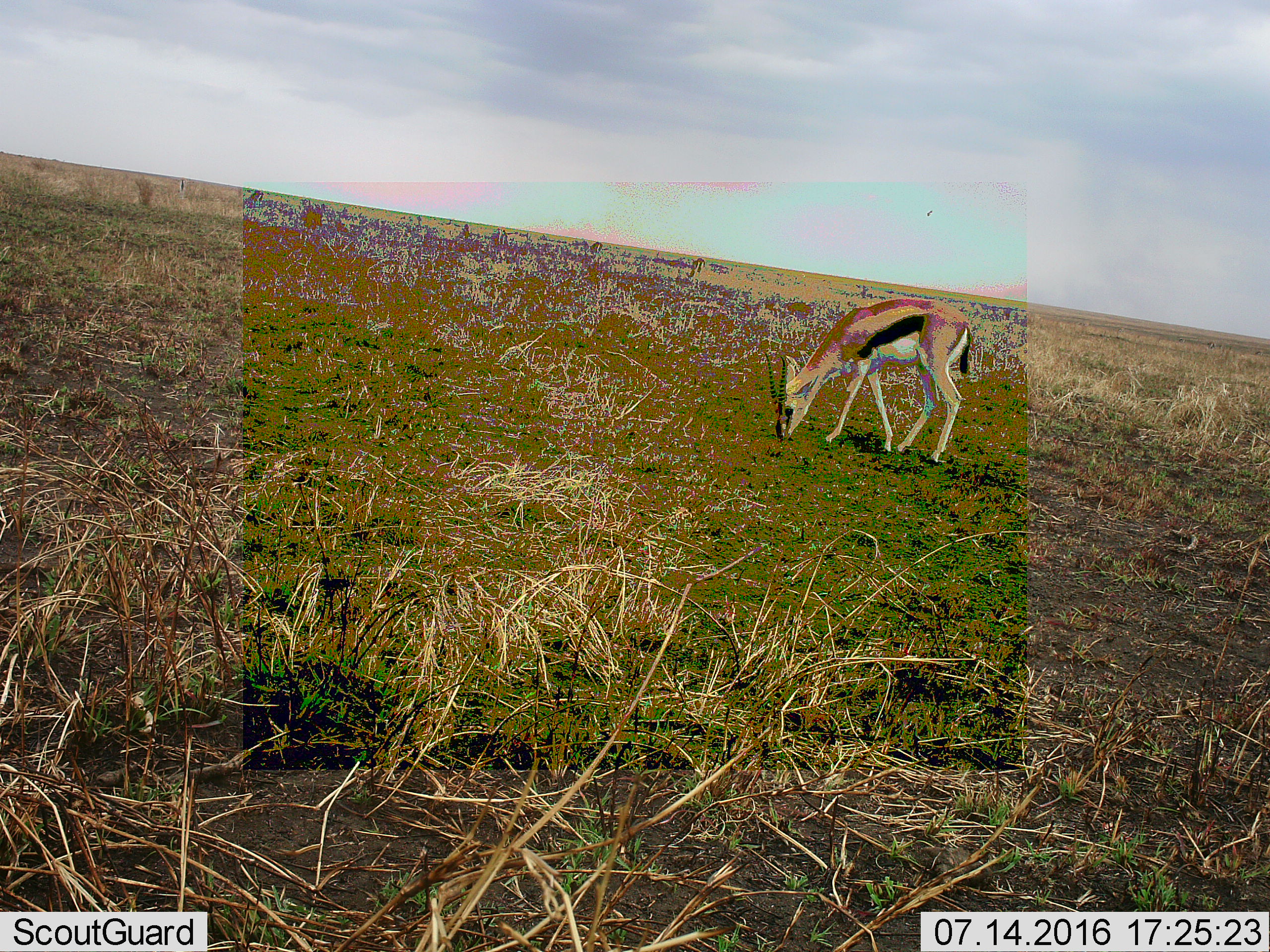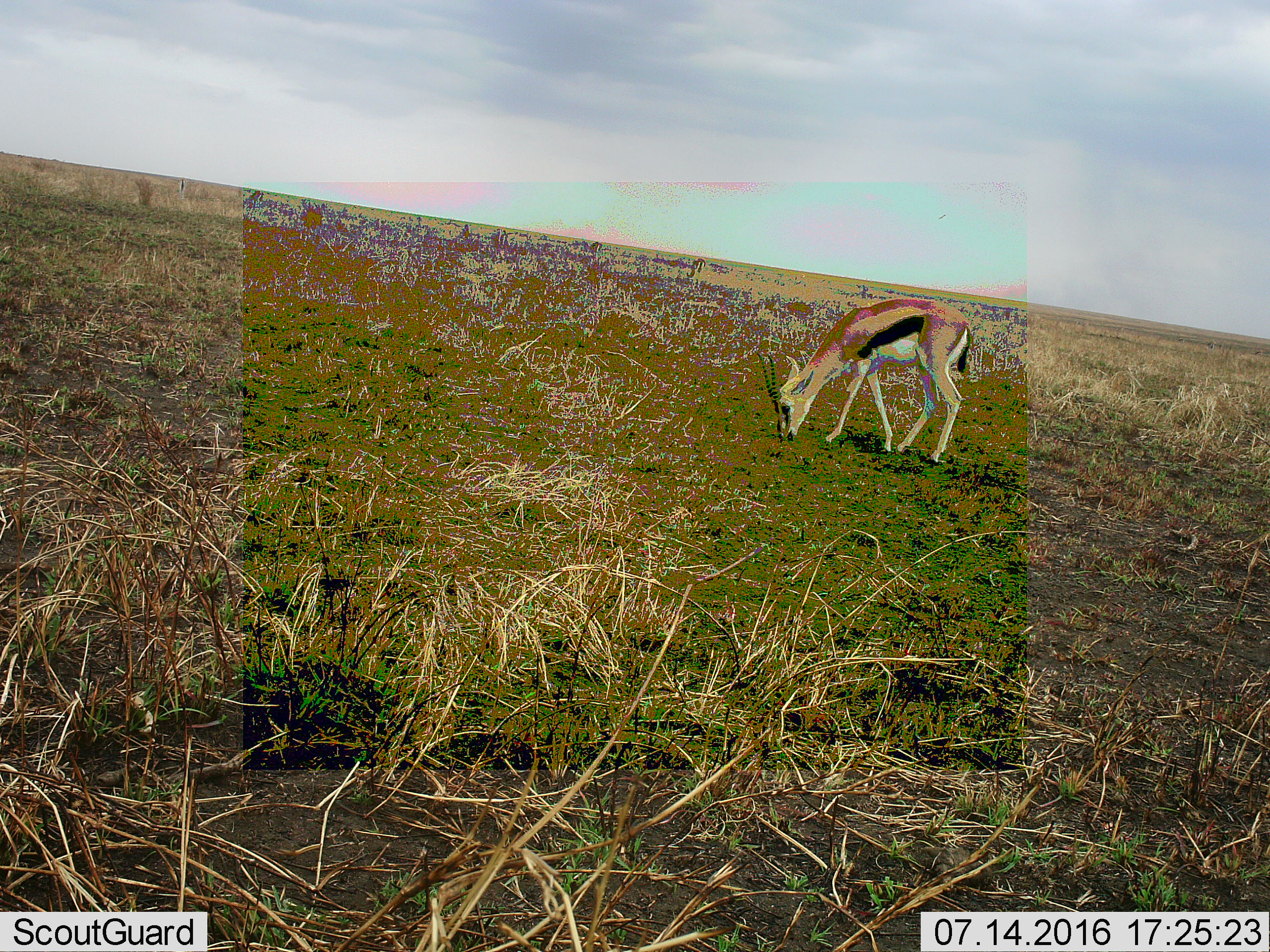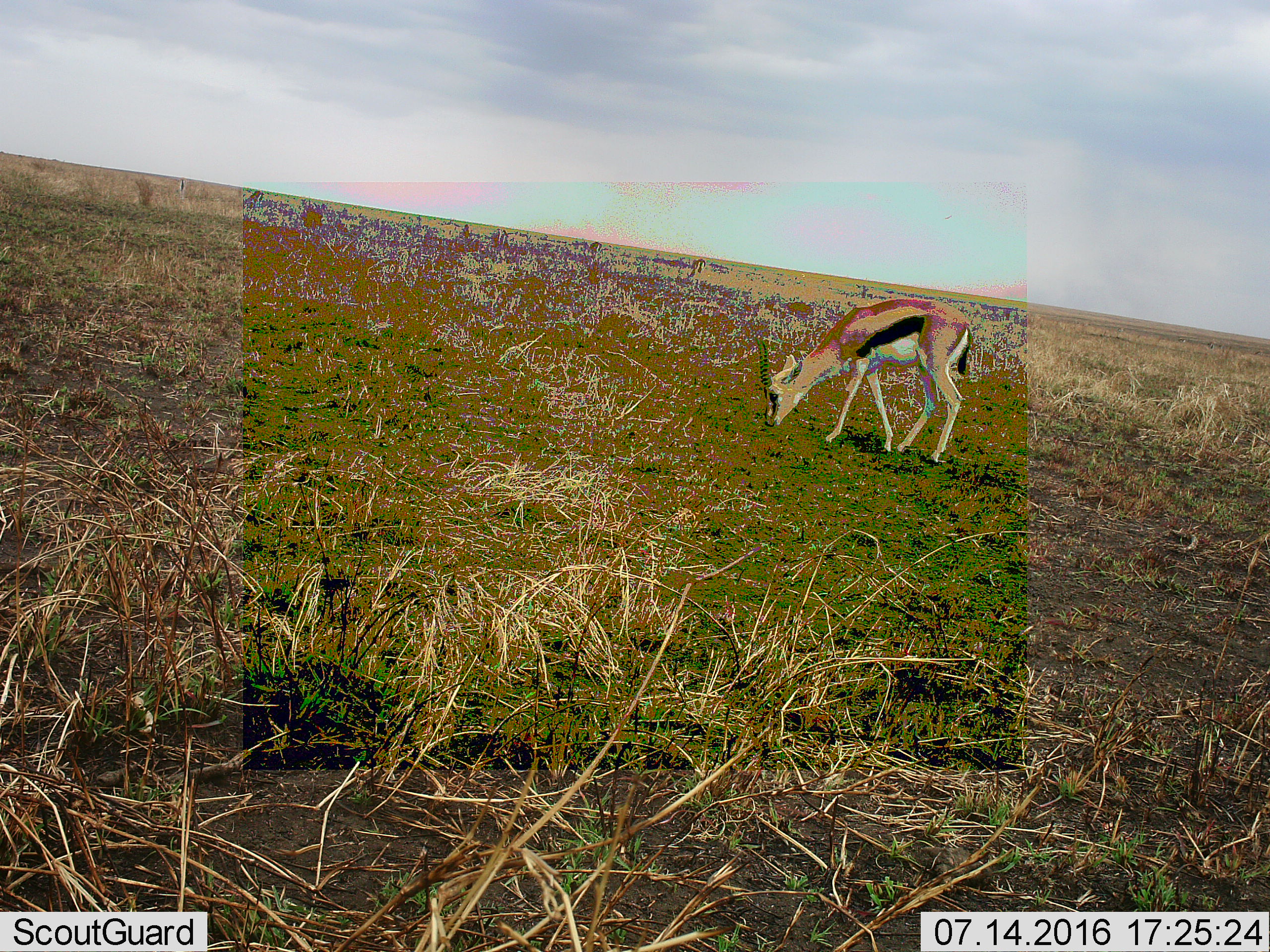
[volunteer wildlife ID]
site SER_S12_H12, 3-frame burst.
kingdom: Animalia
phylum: Chordata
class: Mammalia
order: Artiodactyla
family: Bovidae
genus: Eudorcas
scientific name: Eudorcas thomsonii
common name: thomson's gazelle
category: gazellethomsons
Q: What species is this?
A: Gazellethomsons (thomson's gazelle) (Eudorcas thomsonii).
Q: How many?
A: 1.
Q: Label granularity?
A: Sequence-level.